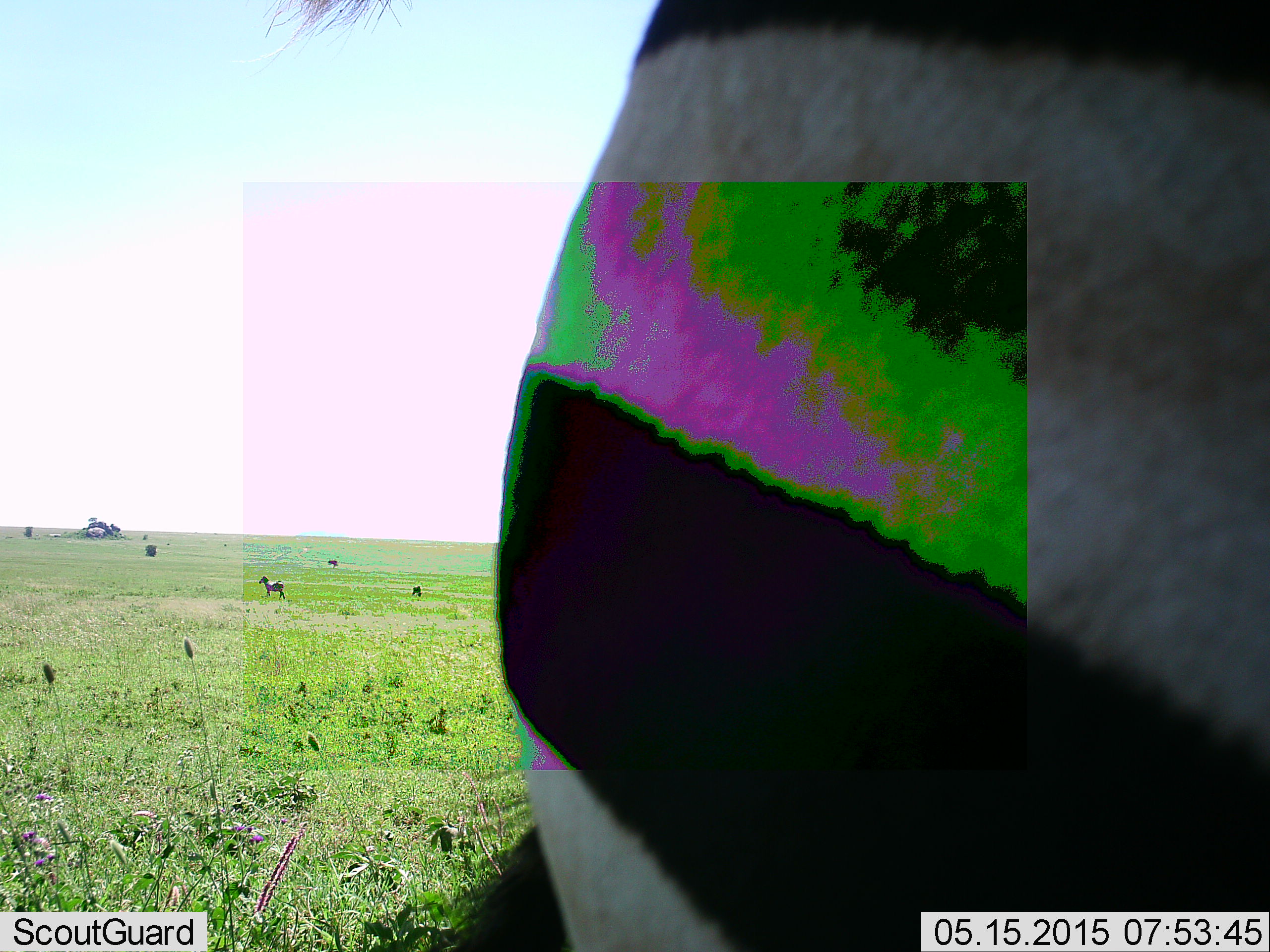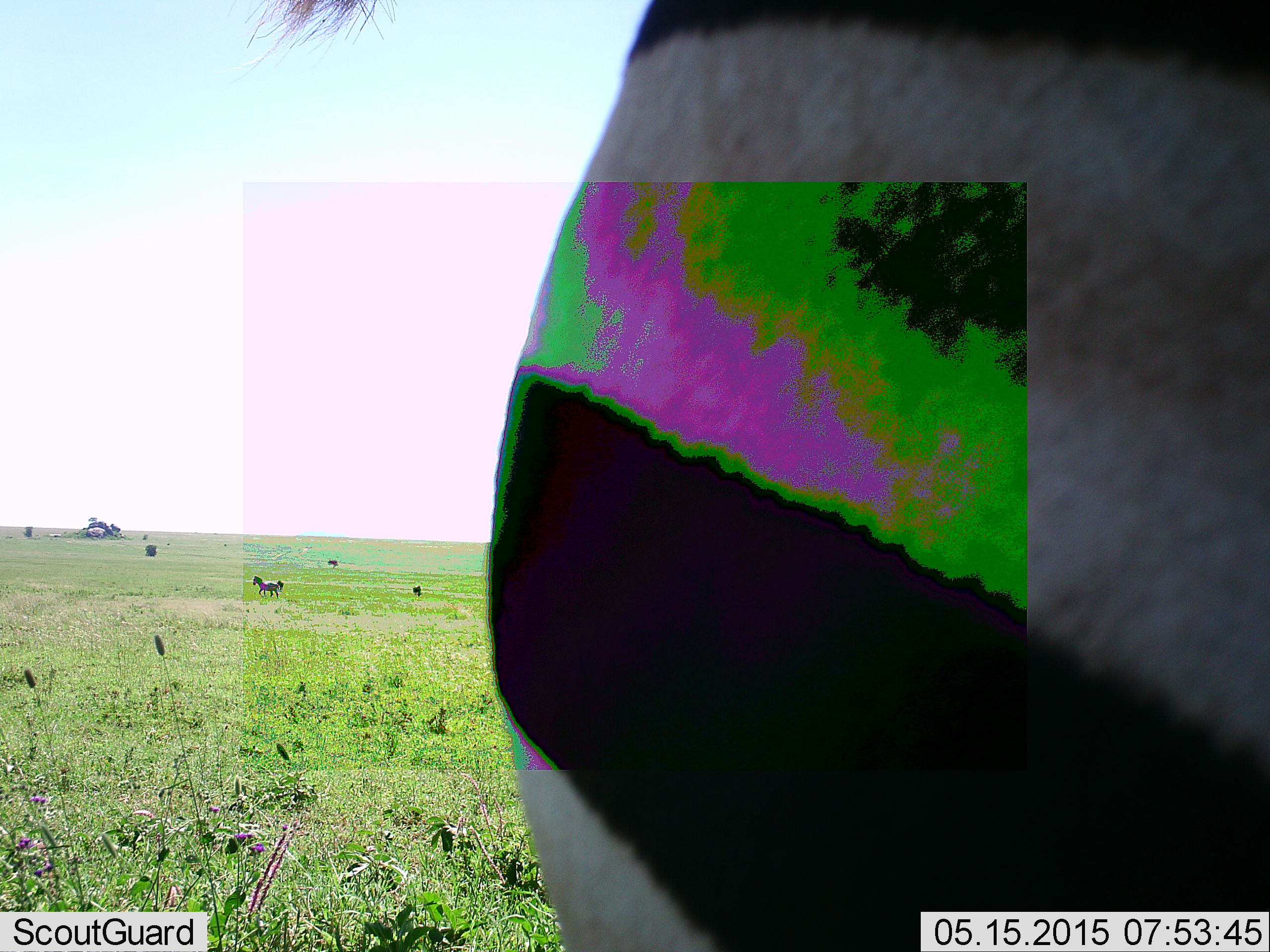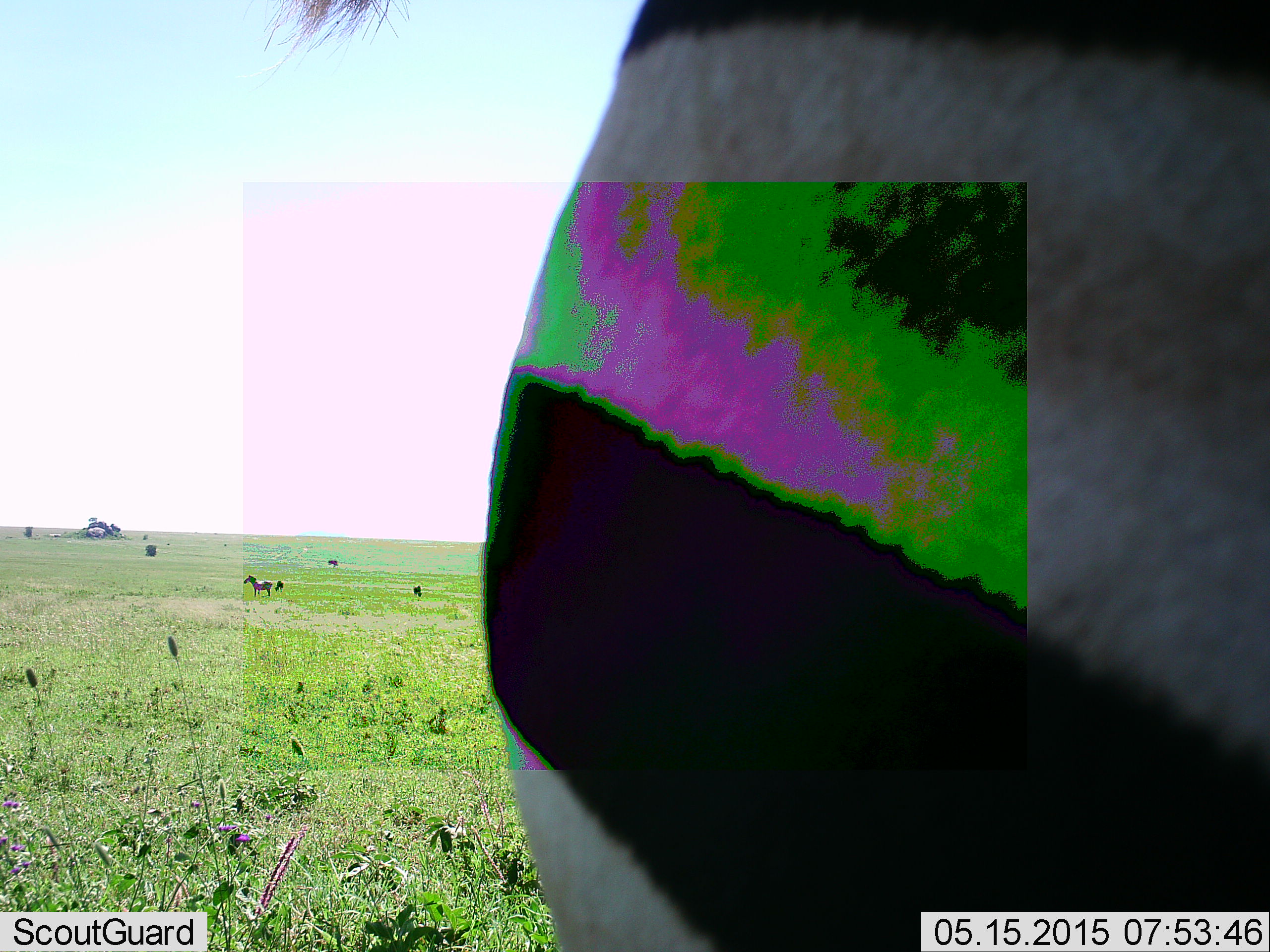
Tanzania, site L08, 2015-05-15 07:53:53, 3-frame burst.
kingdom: Animalia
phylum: Chordata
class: Mammalia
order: Perissodactyla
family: Equidae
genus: Equus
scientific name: Equus quagga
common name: plains zebra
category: zebra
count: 2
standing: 91%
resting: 0%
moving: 64%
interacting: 0%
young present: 0%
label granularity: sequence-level